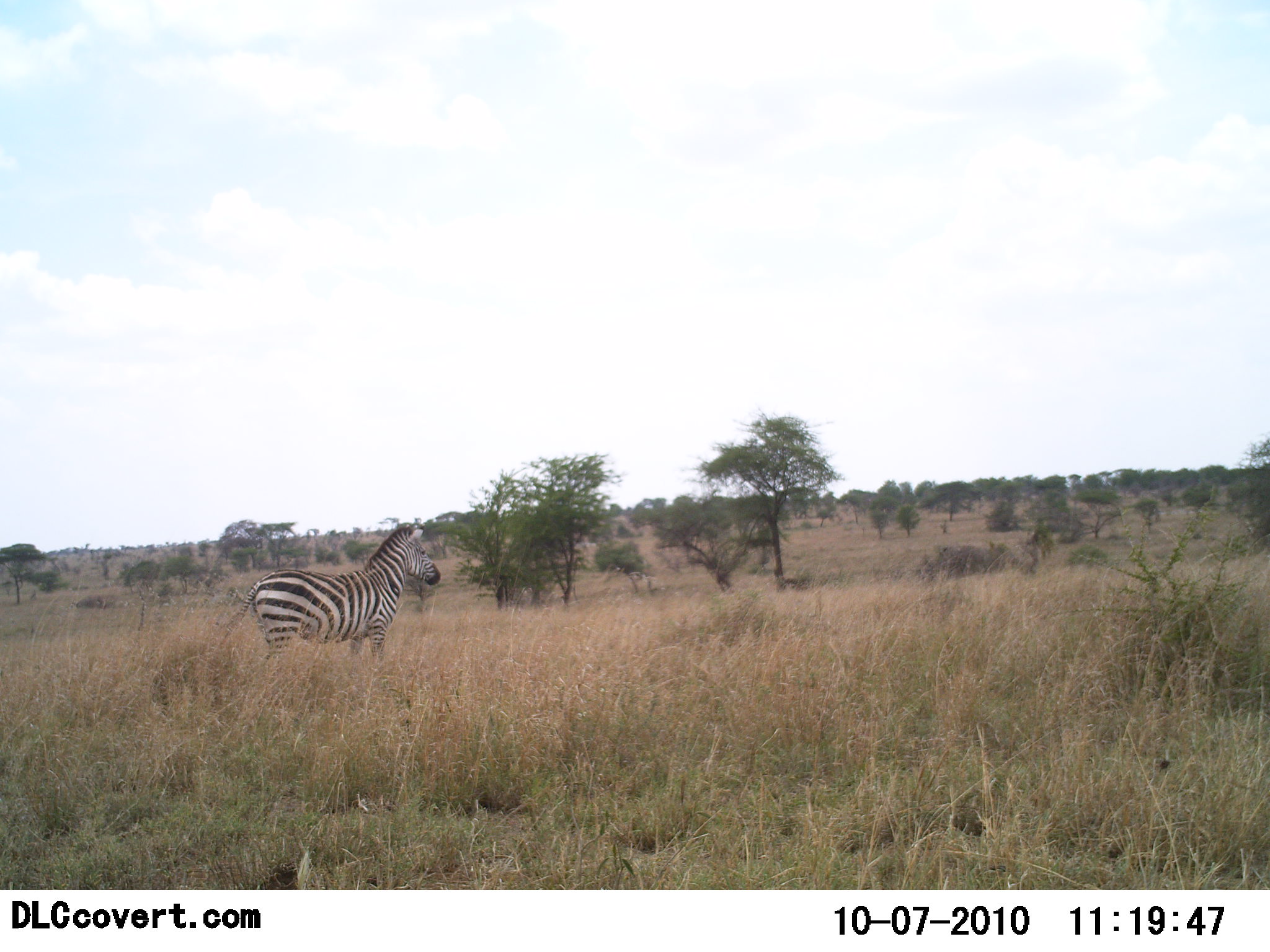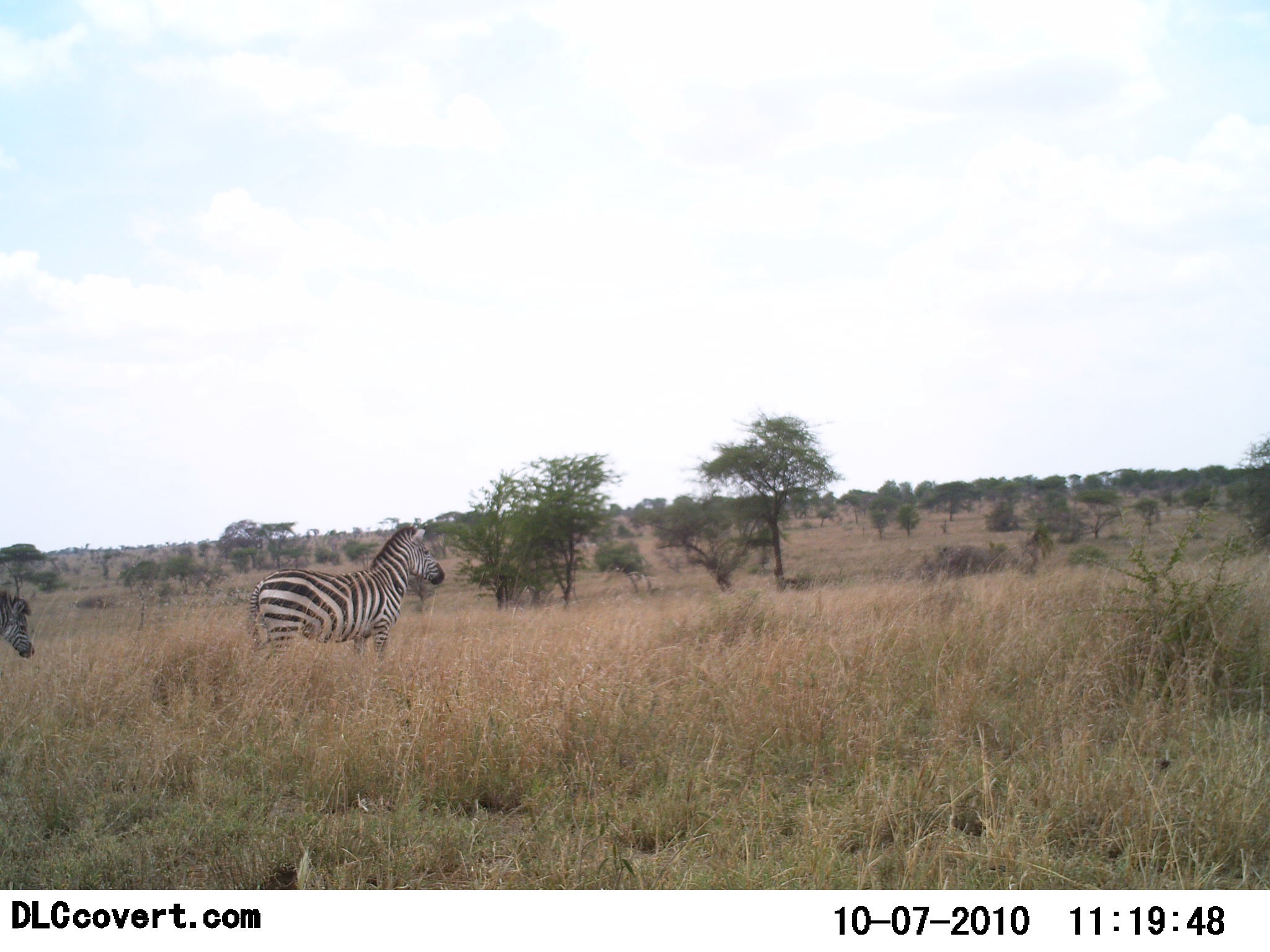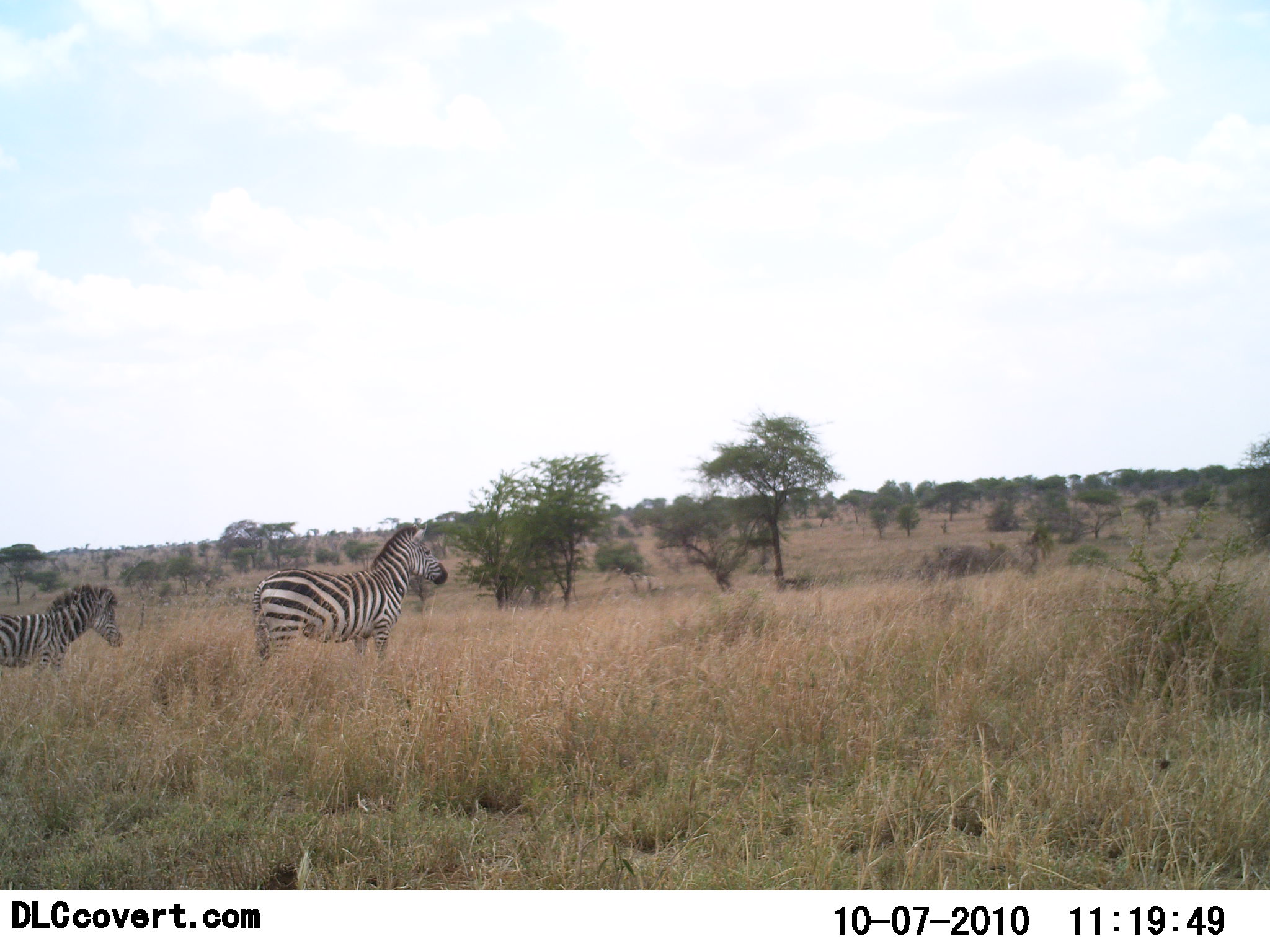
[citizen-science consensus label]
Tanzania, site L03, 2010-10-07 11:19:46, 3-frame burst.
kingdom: Animalia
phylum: Chordata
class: Mammalia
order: Perissodactyla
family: Equidae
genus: Equus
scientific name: Equus quagga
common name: plains zebra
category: zebra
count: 2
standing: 80%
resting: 0%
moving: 80%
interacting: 0%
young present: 27%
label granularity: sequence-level